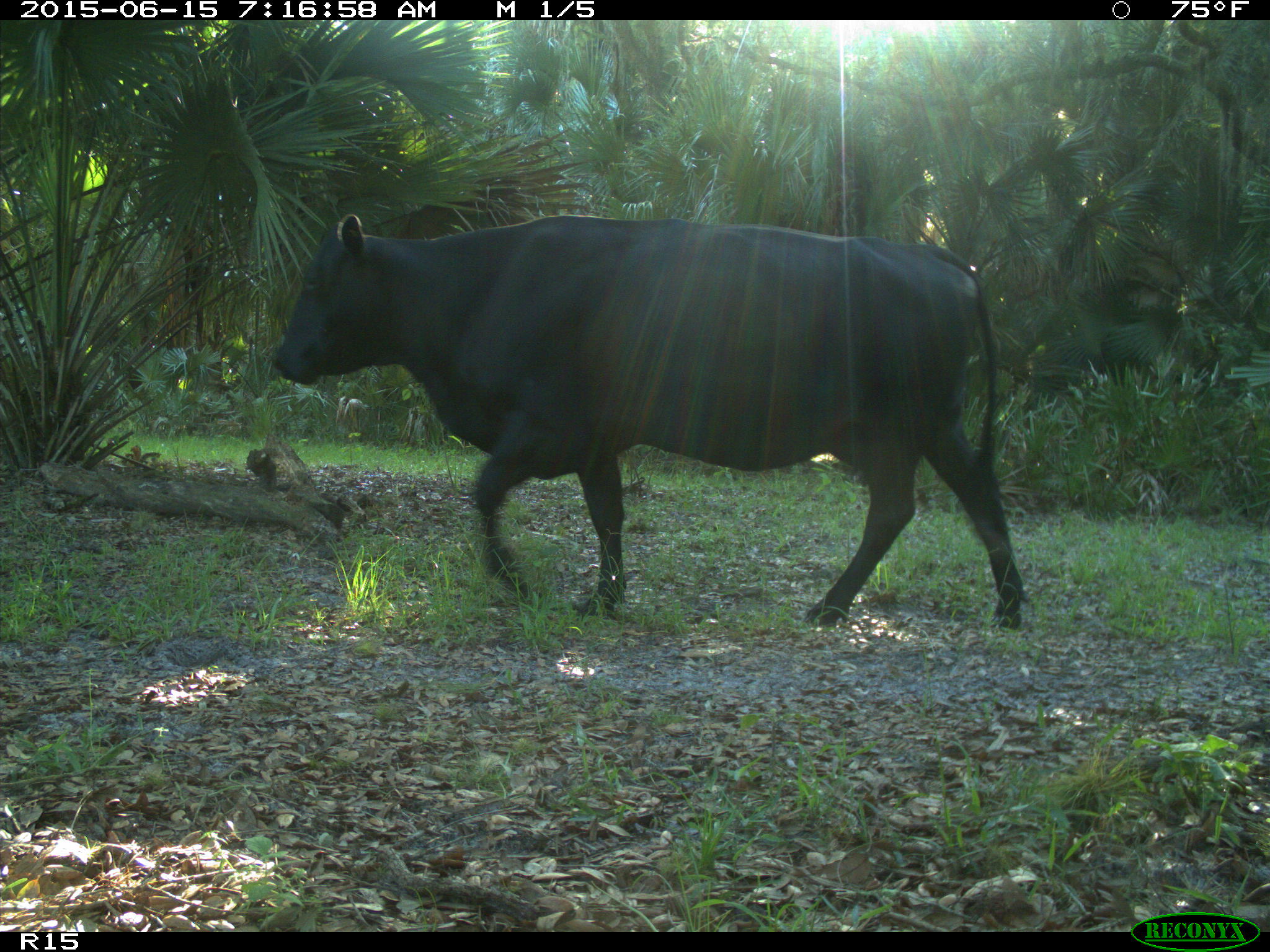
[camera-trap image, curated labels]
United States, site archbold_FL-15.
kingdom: Animalia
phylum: Chordata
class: Mammalia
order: Artiodactyla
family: Bovidae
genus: Bos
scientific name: Bos taurus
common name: domestic cow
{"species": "Bos taurus (domestic cow)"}